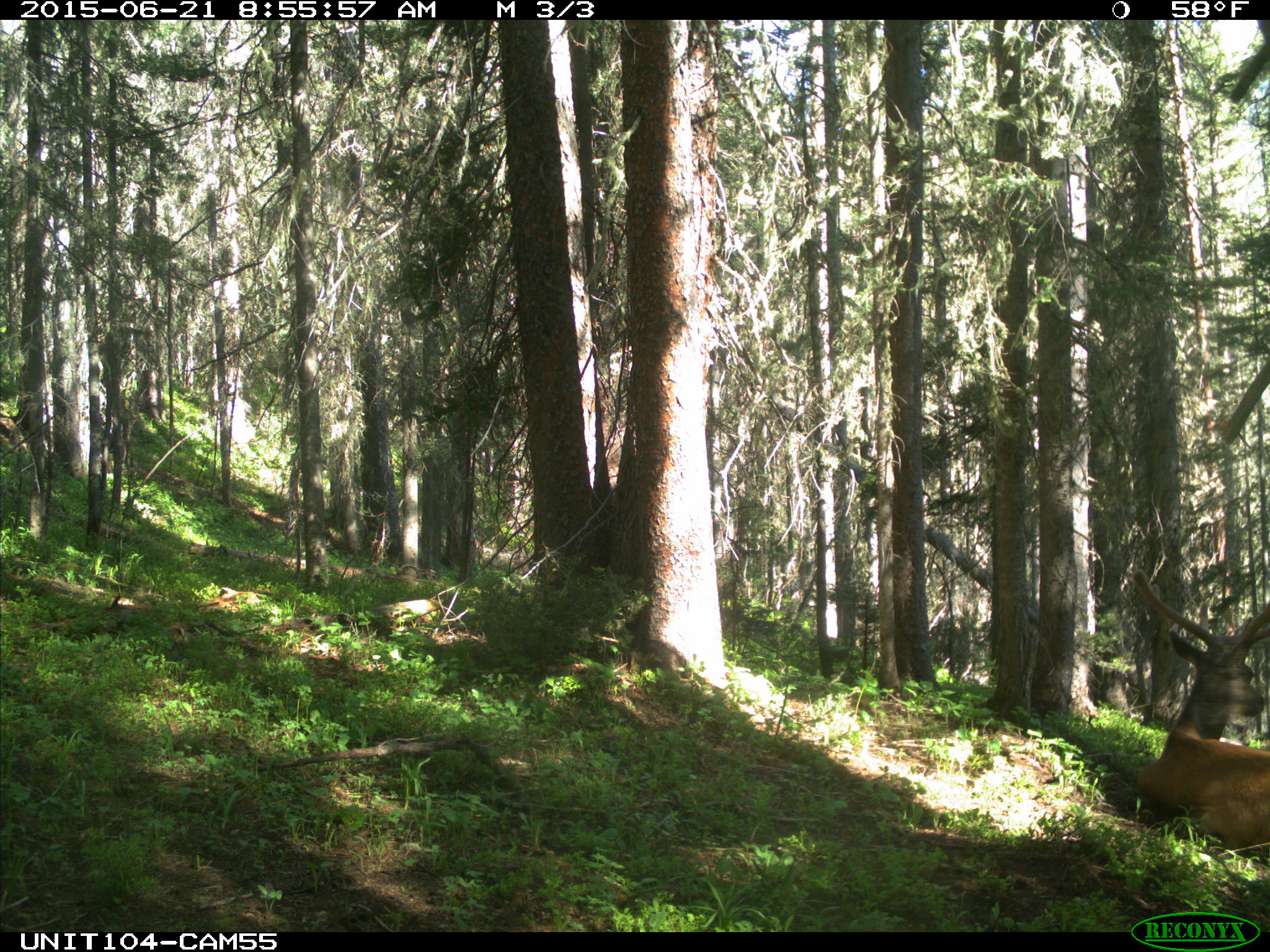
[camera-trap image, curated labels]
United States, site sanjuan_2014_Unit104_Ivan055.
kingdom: Animalia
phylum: Chordata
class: Mammalia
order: Artiodactyla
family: Cervidae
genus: Cervus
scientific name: Cervus elaphus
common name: red deer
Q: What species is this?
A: Cervus elaphus (red deer).